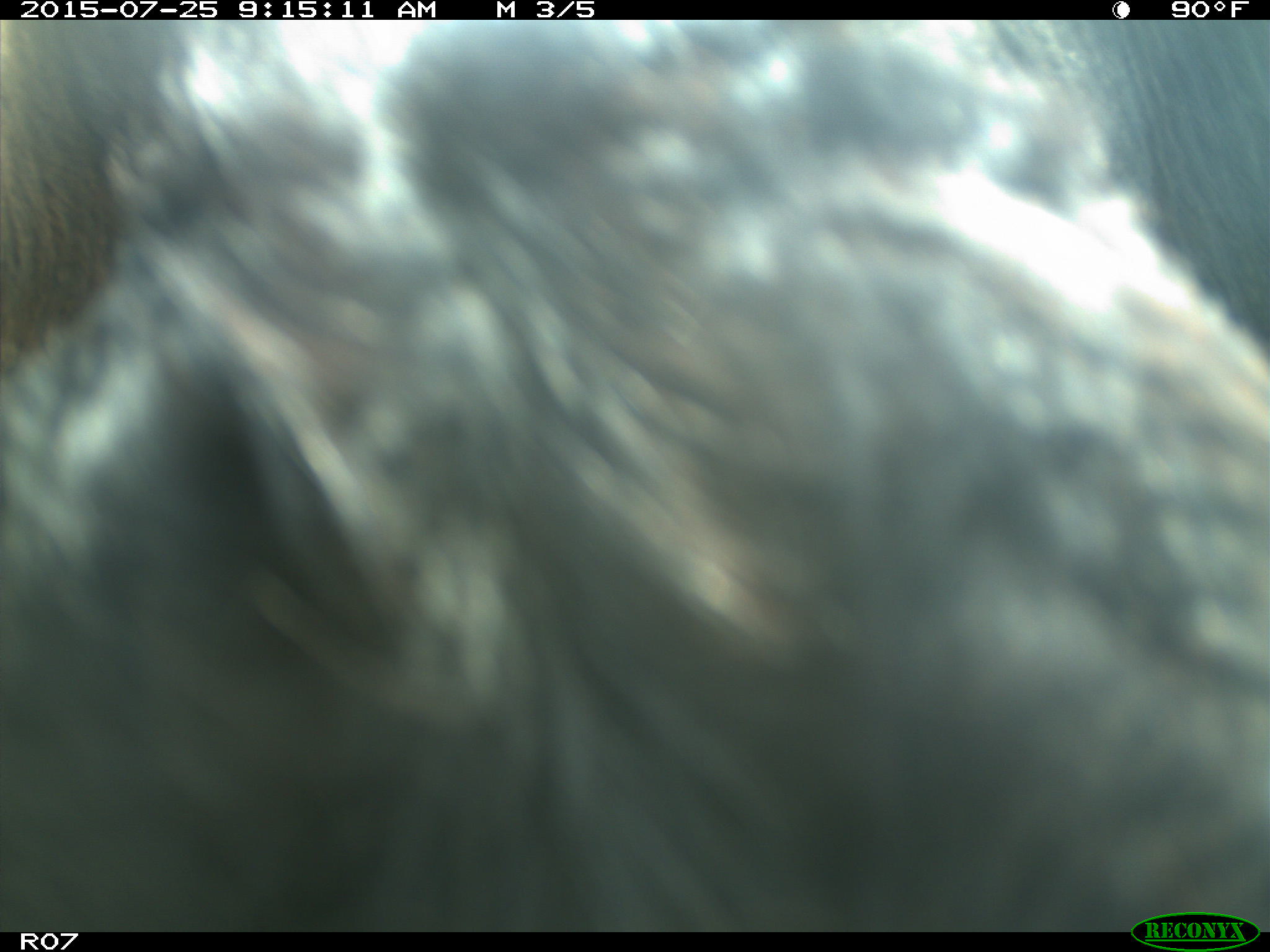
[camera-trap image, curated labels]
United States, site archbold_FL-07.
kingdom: Animalia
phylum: Chordata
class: Mammalia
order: Artiodactyla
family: Bovidae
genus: Bos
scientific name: Bos taurus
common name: domestic cow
Bos taurus (domestic cow).